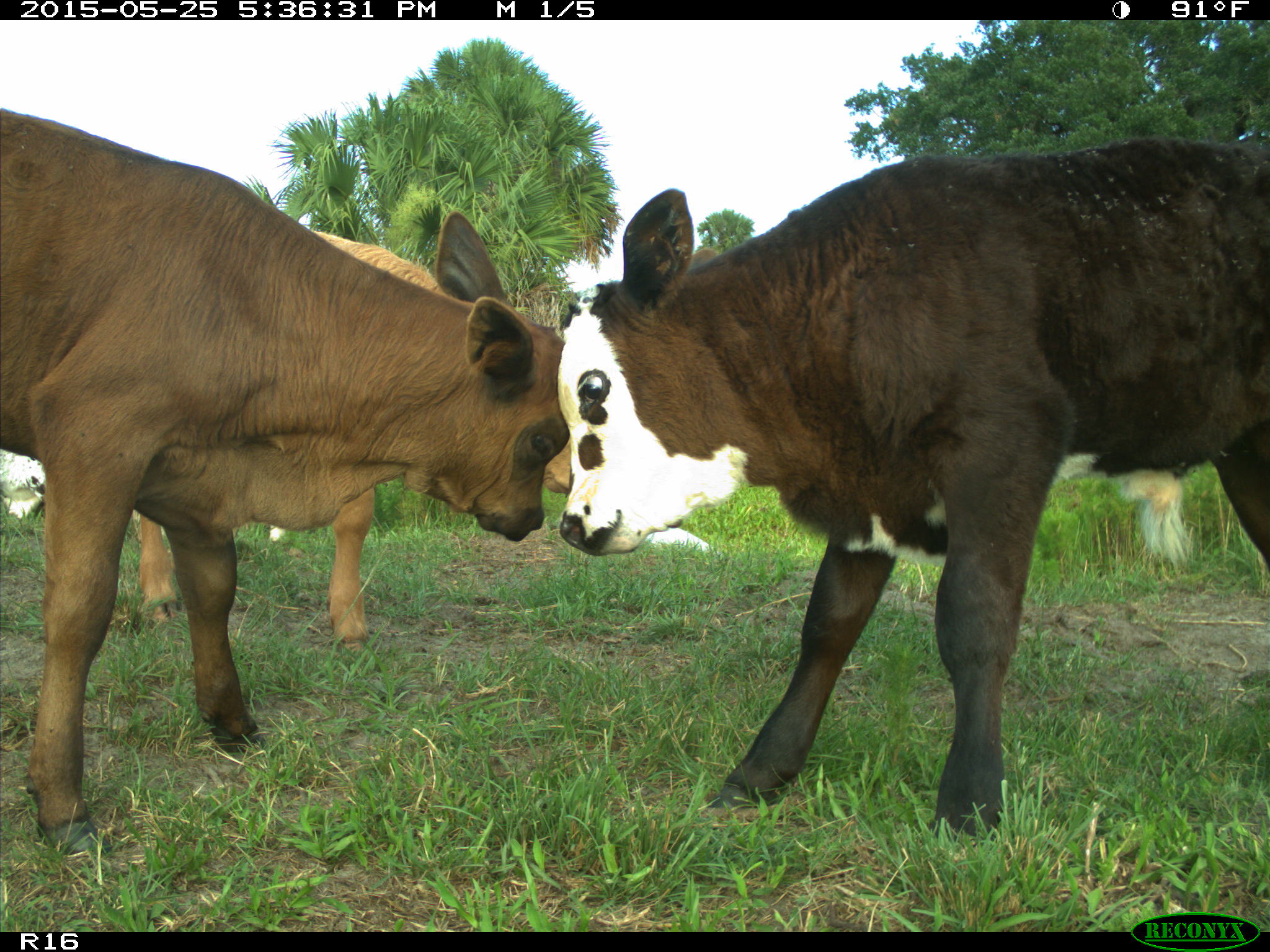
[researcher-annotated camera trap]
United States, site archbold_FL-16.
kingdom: Animalia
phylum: Chordata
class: Mammalia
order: Artiodactyla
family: Bovidae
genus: Bos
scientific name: Bos taurus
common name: domestic cow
Bos taurus (domestic cow).